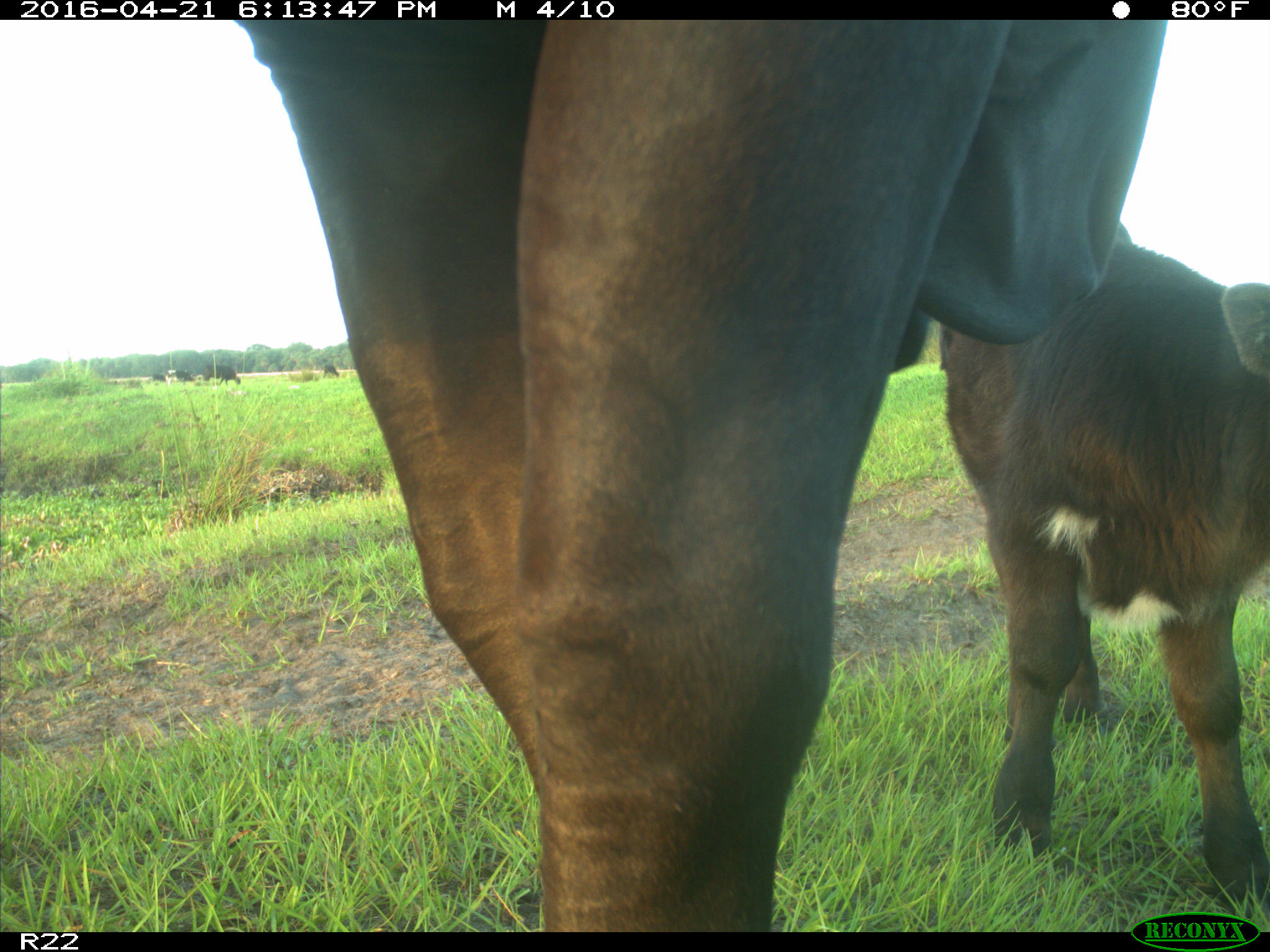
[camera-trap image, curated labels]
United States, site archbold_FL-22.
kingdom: Animalia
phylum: Chordata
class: Mammalia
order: Artiodactyla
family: Bovidae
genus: Bos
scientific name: Bos taurus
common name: domestic cow